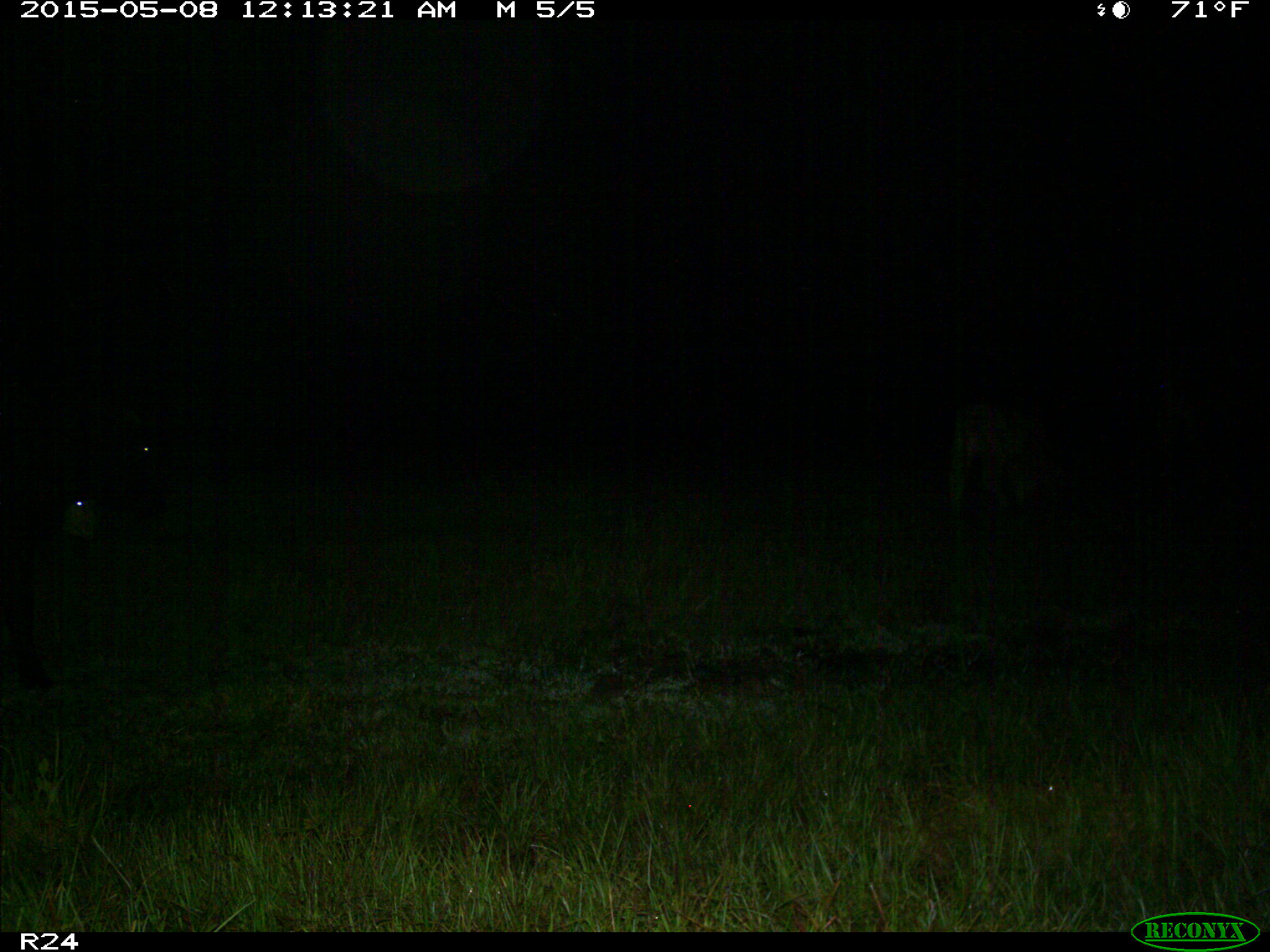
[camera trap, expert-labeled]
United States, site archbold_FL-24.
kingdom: Animalia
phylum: Chordata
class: Mammalia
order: Artiodactyla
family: Bovidae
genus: Bos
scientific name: Bos taurus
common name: domestic cow